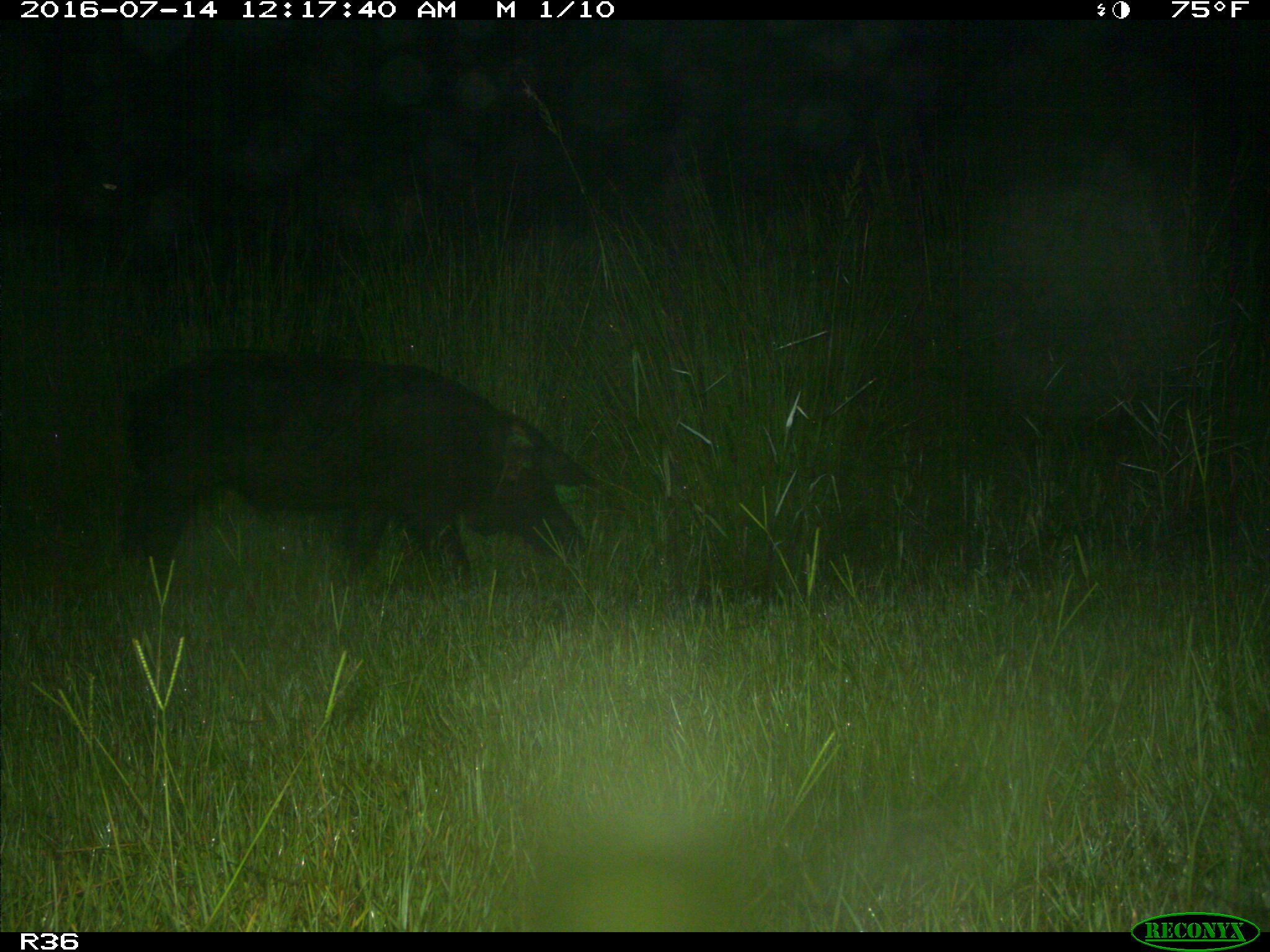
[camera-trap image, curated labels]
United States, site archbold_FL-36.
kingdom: Animalia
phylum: Chordata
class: Mammalia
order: Artiodactyla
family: Suidae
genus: Sus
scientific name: Sus scrofa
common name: wild boar